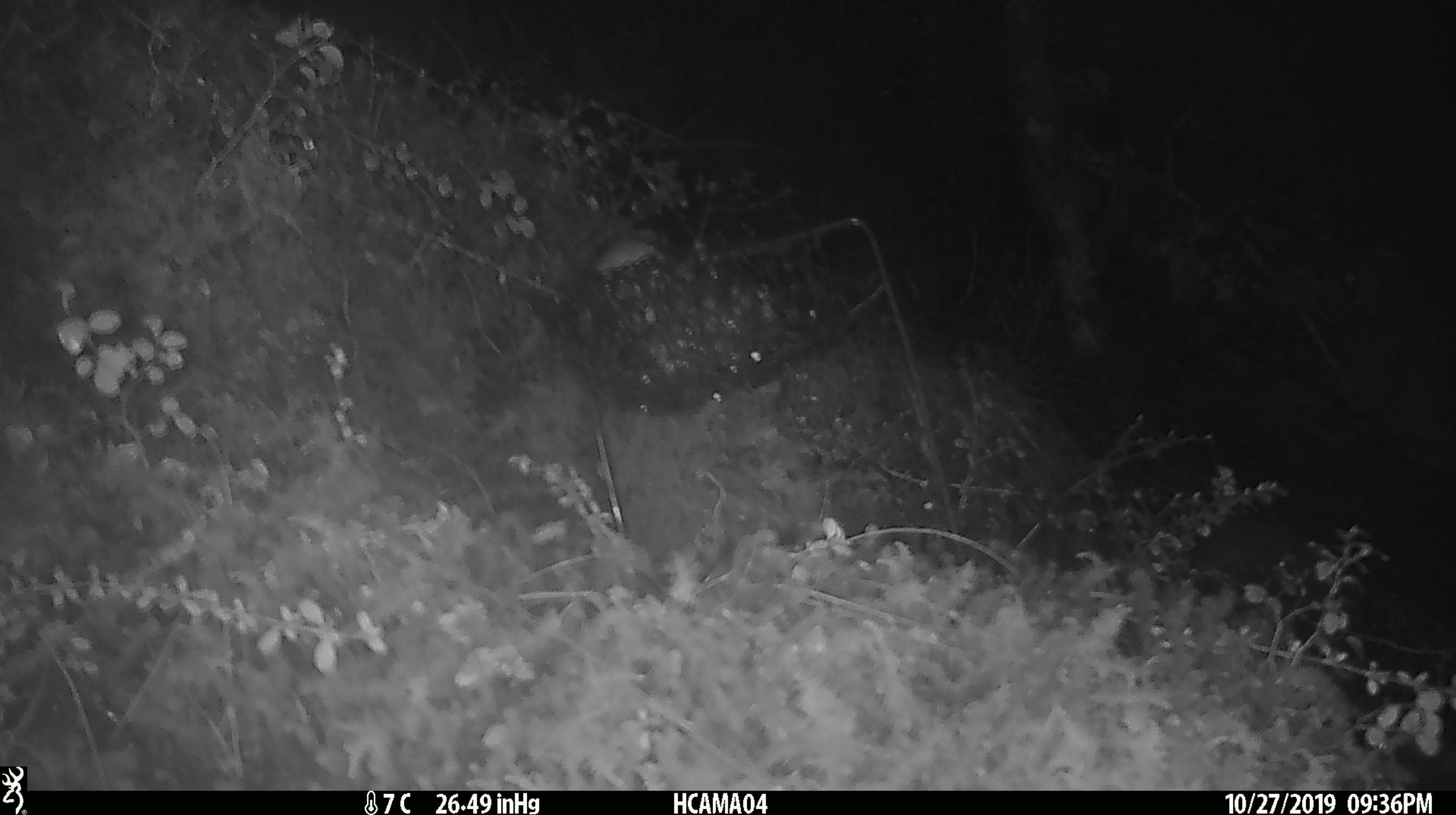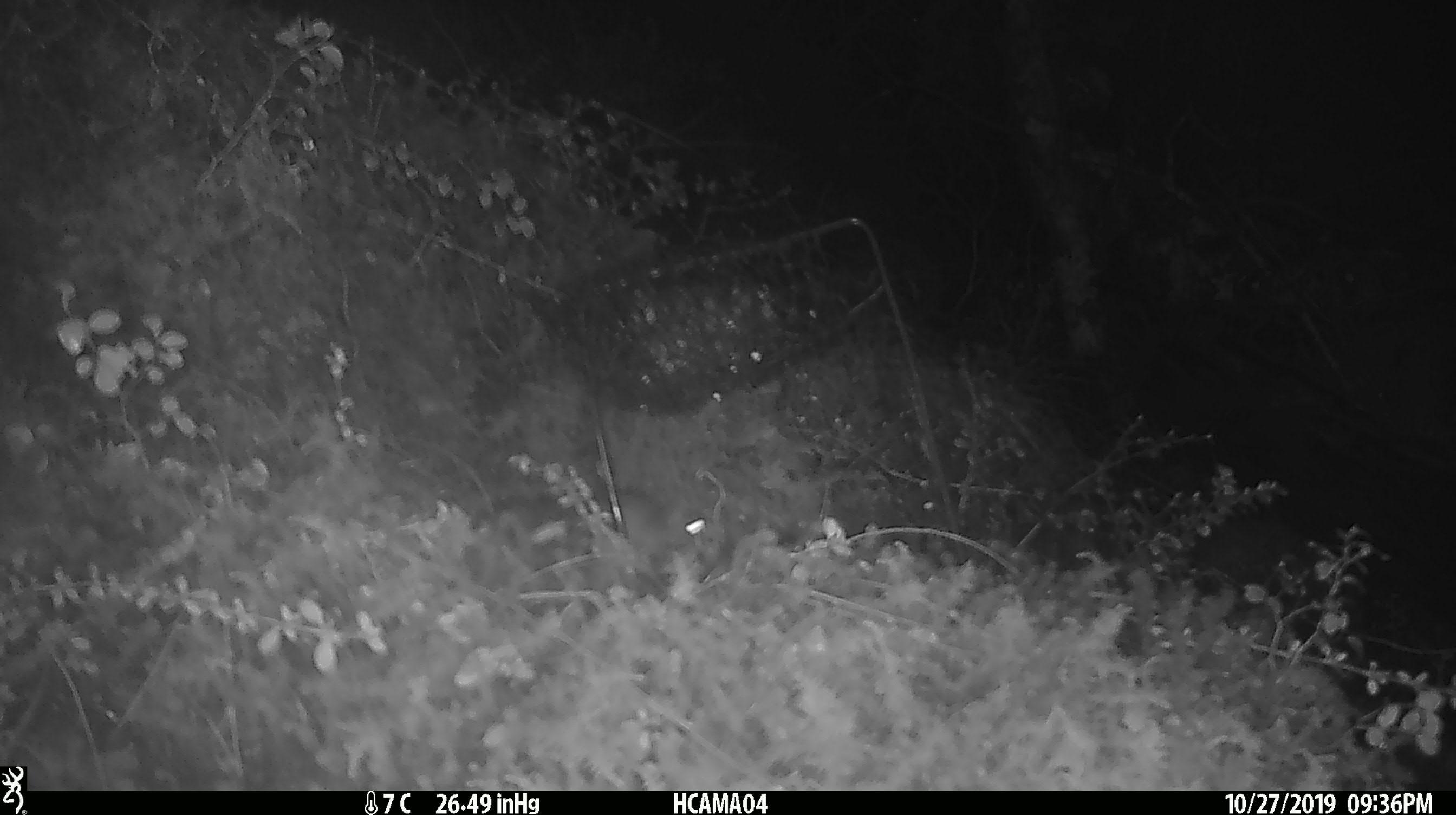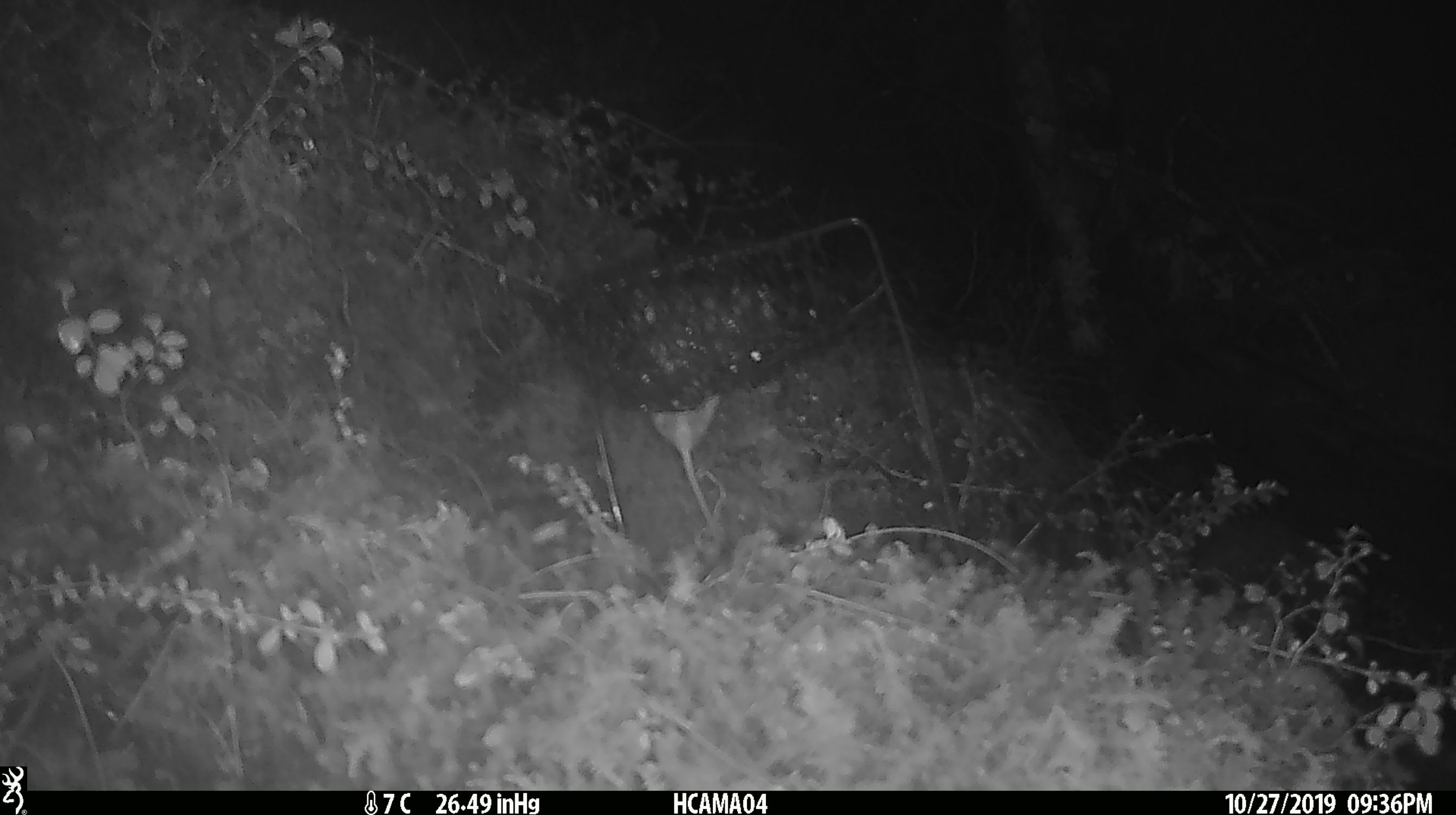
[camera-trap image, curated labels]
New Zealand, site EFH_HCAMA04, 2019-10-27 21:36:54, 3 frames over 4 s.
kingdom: Animalia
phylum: Chordata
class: Mammalia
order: Rodentia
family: Muridae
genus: Mus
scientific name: Mus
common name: mouse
Mouse (Mus).